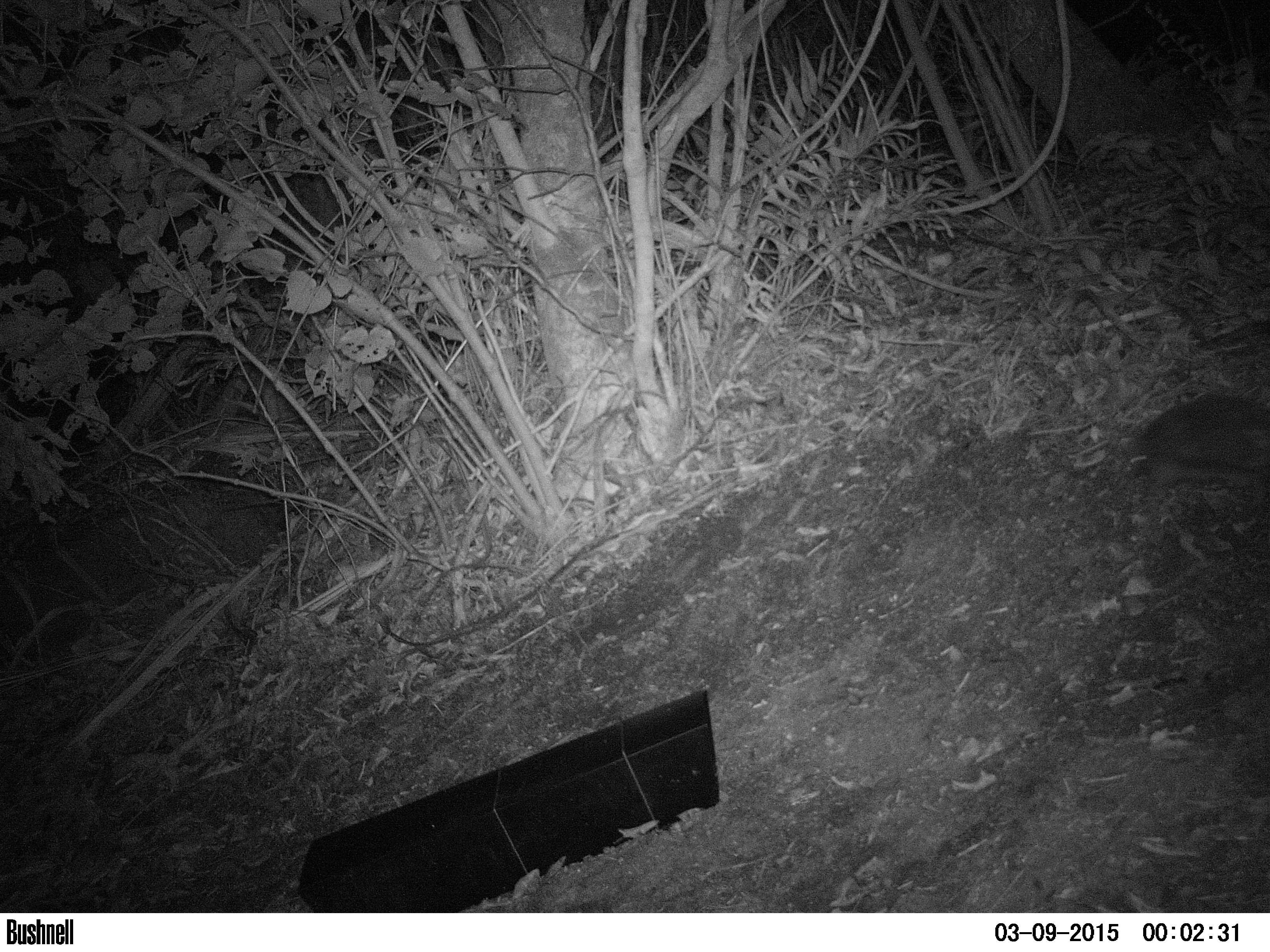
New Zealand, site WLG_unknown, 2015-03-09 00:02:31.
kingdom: Animalia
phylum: Chordata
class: Mammalia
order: Eulipotyphla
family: Erinaceidae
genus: Erinaceus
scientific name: Erinaceus europaeus europaeus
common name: european hedgehog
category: hedgehog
Hedgehog (european hedgehog) (Erinaceus europaeus europaeus).